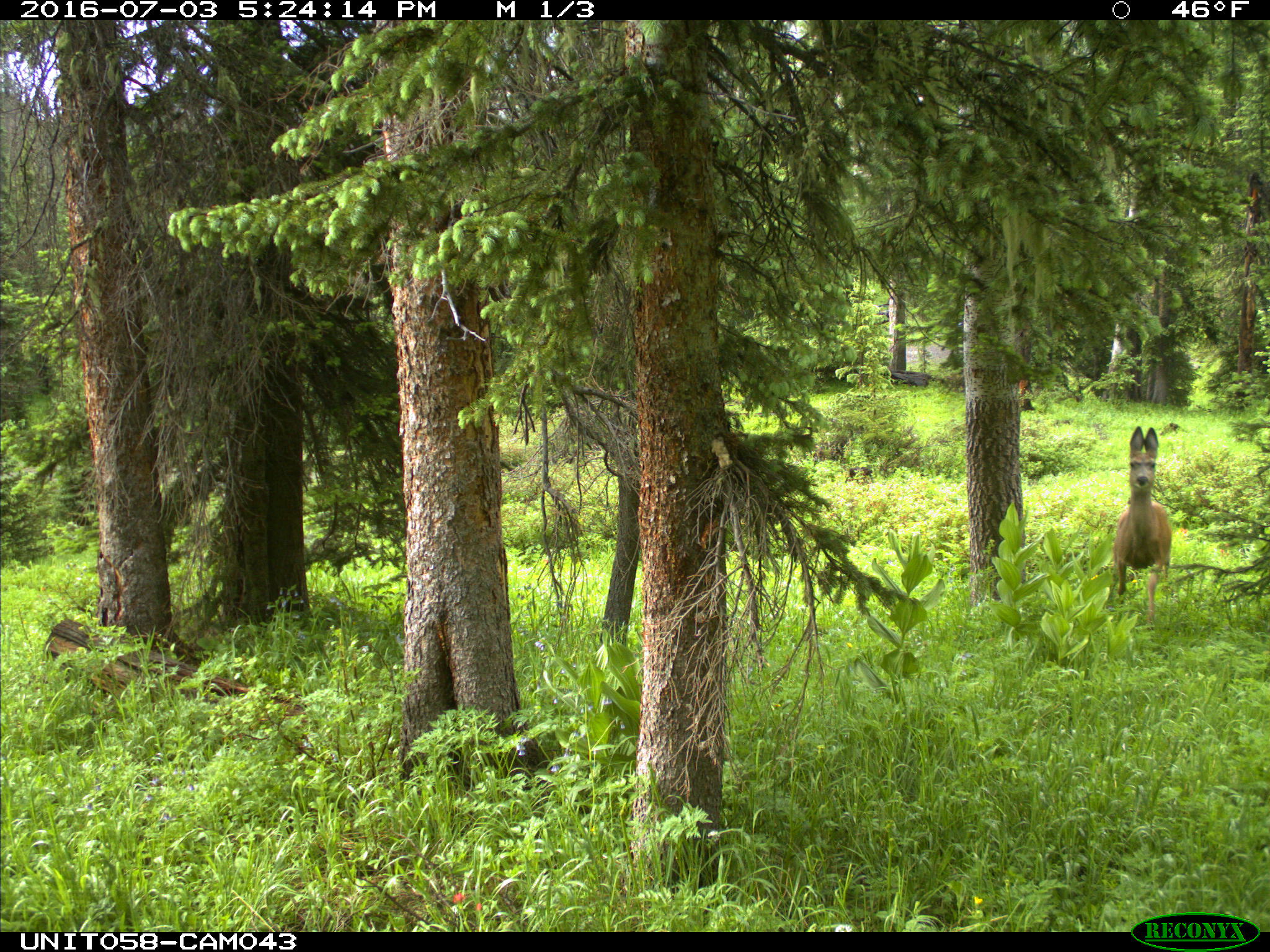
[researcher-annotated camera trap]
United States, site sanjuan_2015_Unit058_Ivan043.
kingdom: Animalia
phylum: Chordata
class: Mammalia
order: Artiodactyla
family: Cervidae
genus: Odocoileus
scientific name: Odocoileus hemionus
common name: mule deer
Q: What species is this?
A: Odocoileus hemionus (mule deer).